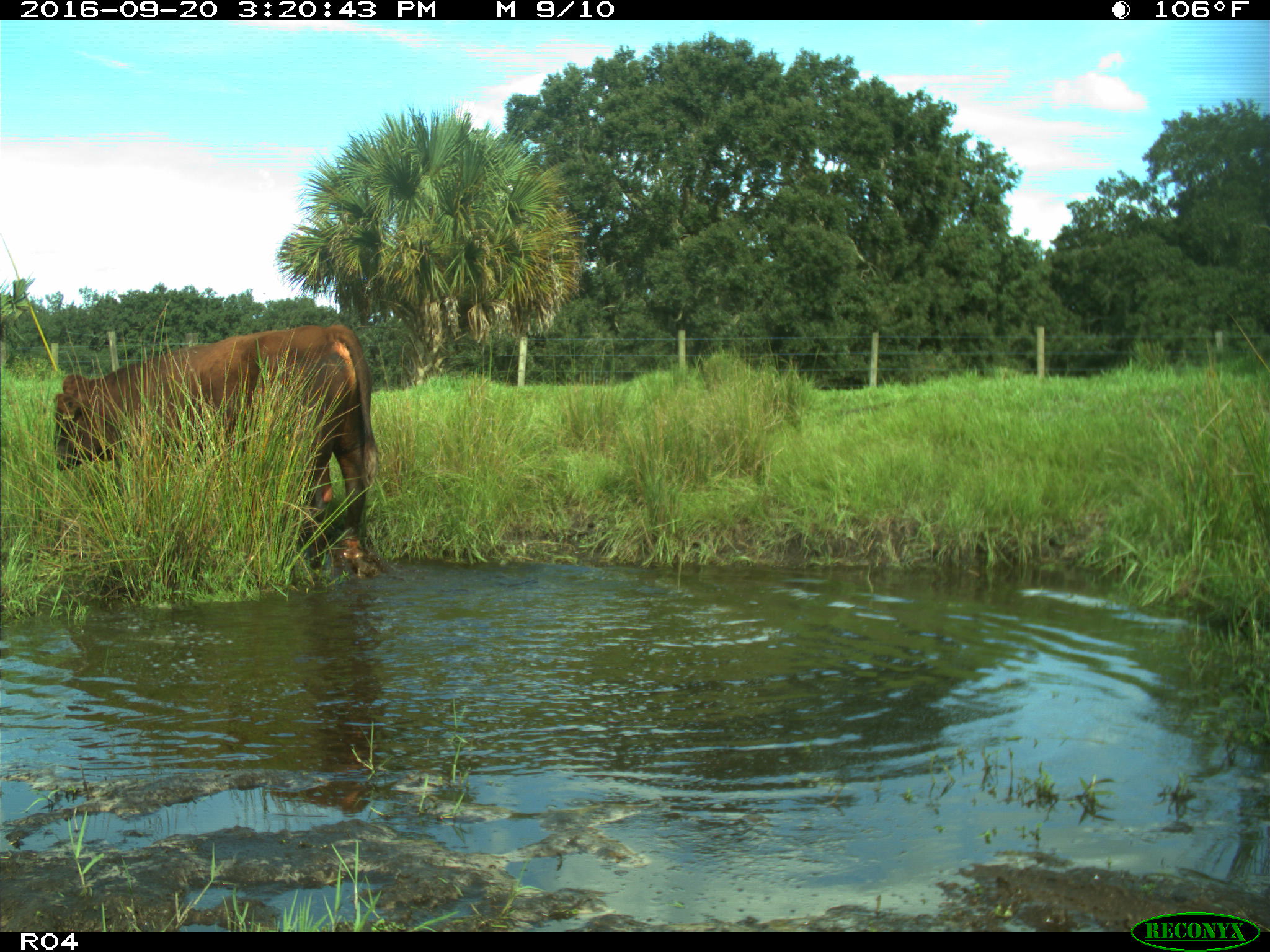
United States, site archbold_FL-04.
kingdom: Animalia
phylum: Chordata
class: Mammalia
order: Artiodactyla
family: Bovidae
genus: Bos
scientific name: Bos taurus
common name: domestic cow